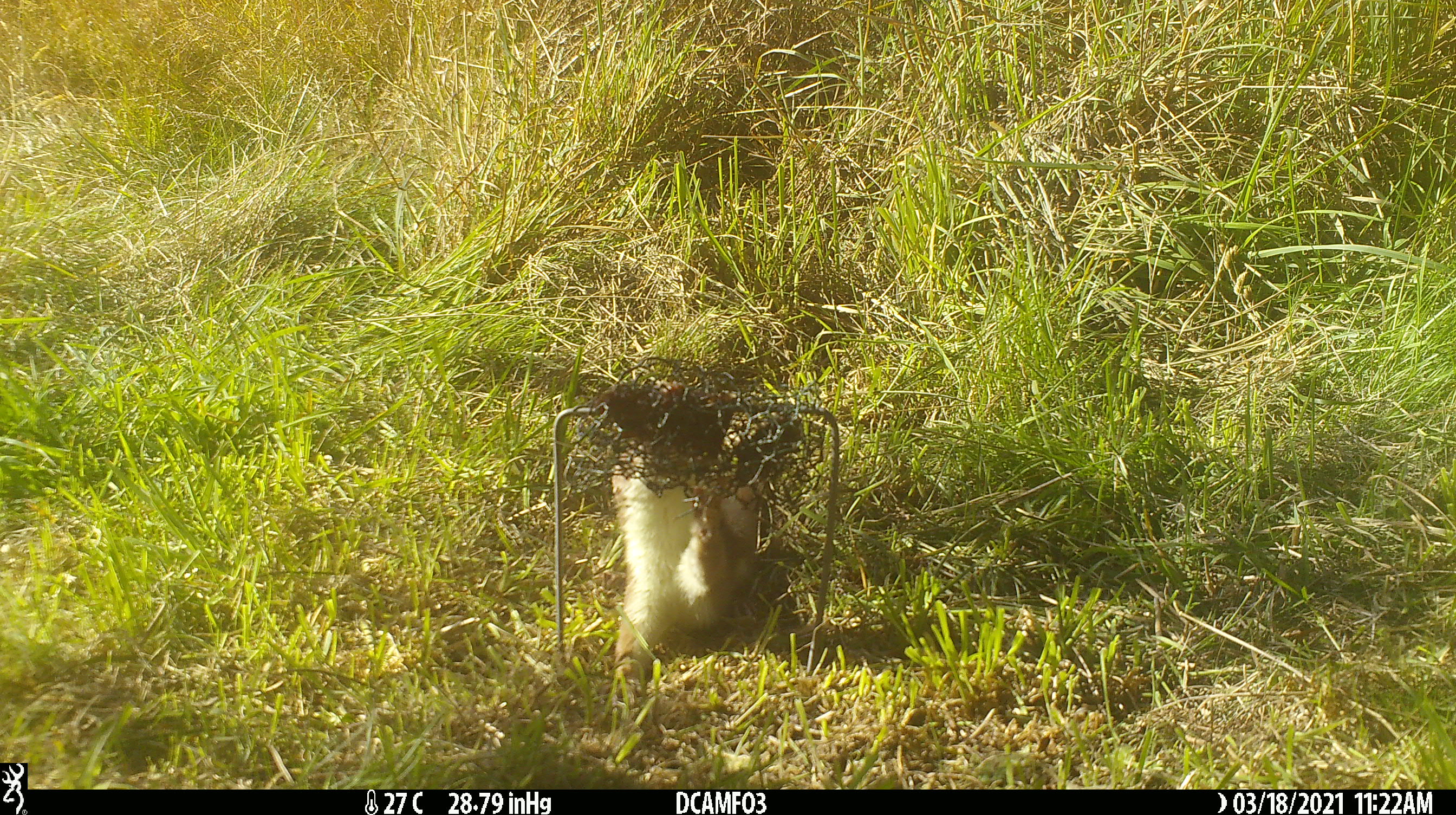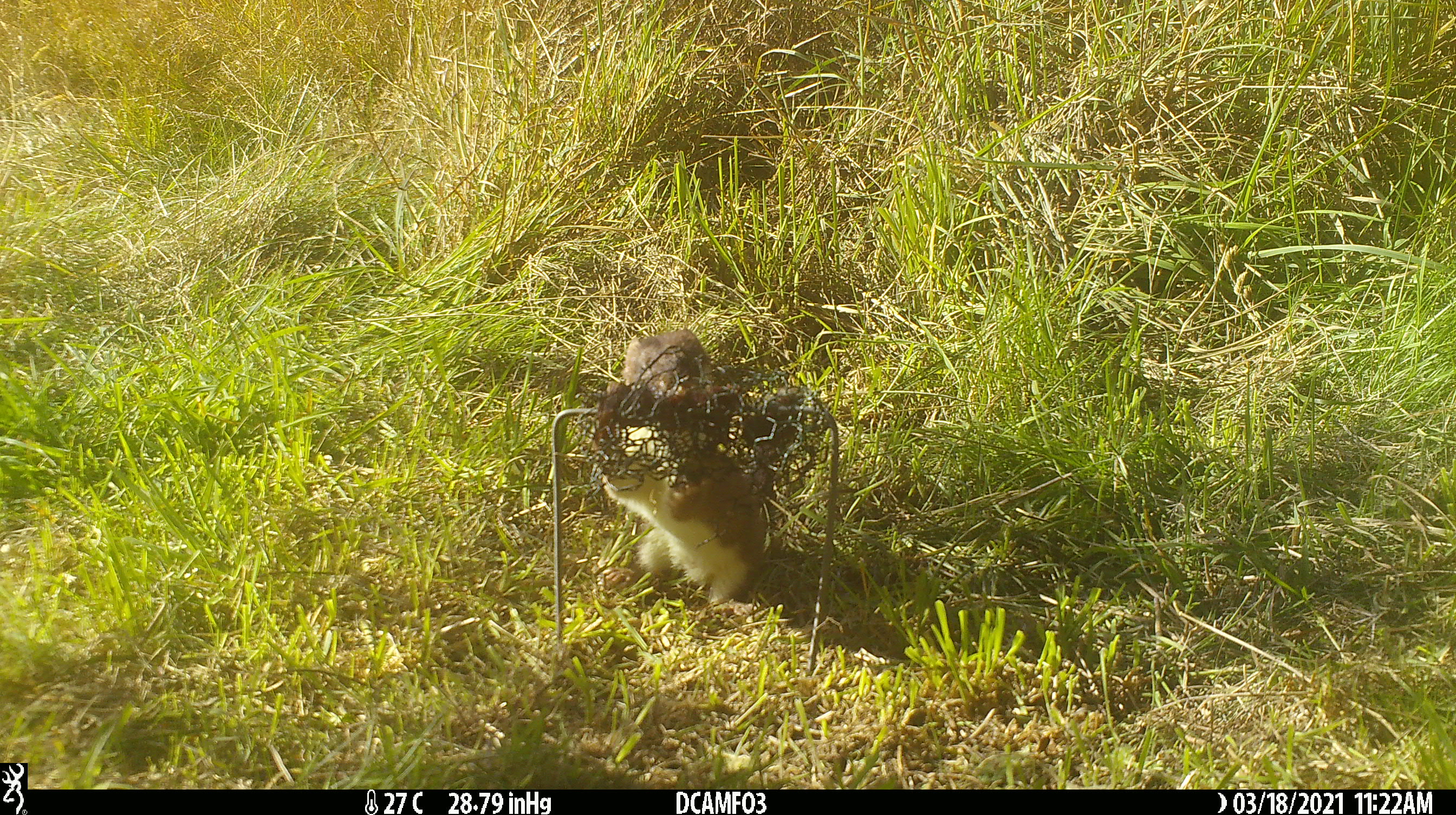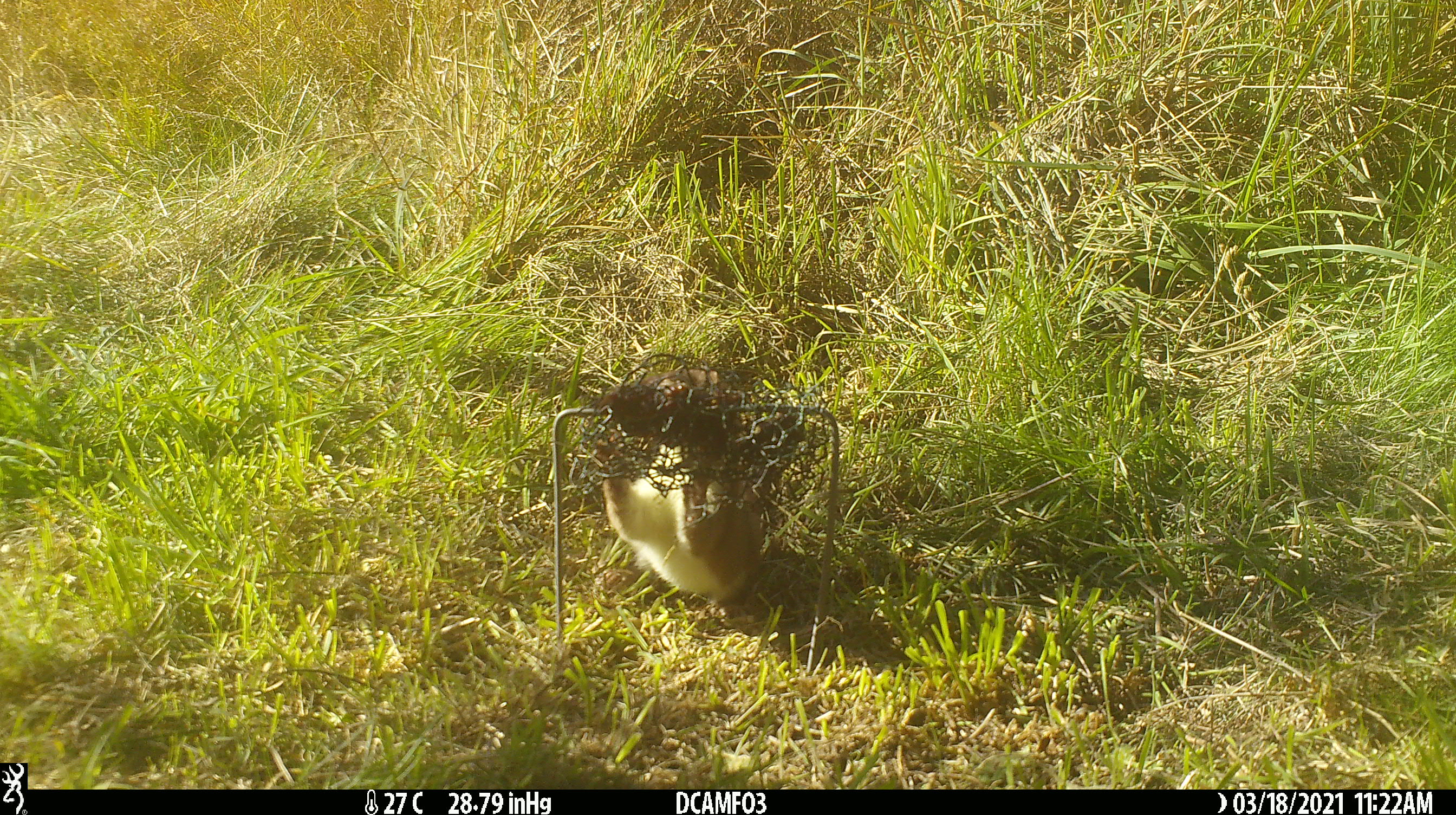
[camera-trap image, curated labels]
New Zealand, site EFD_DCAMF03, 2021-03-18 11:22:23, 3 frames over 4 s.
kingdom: Animalia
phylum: Chordata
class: Mammalia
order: Carnivora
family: Mustelidae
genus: Mustela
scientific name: Mustela erminea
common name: stoat